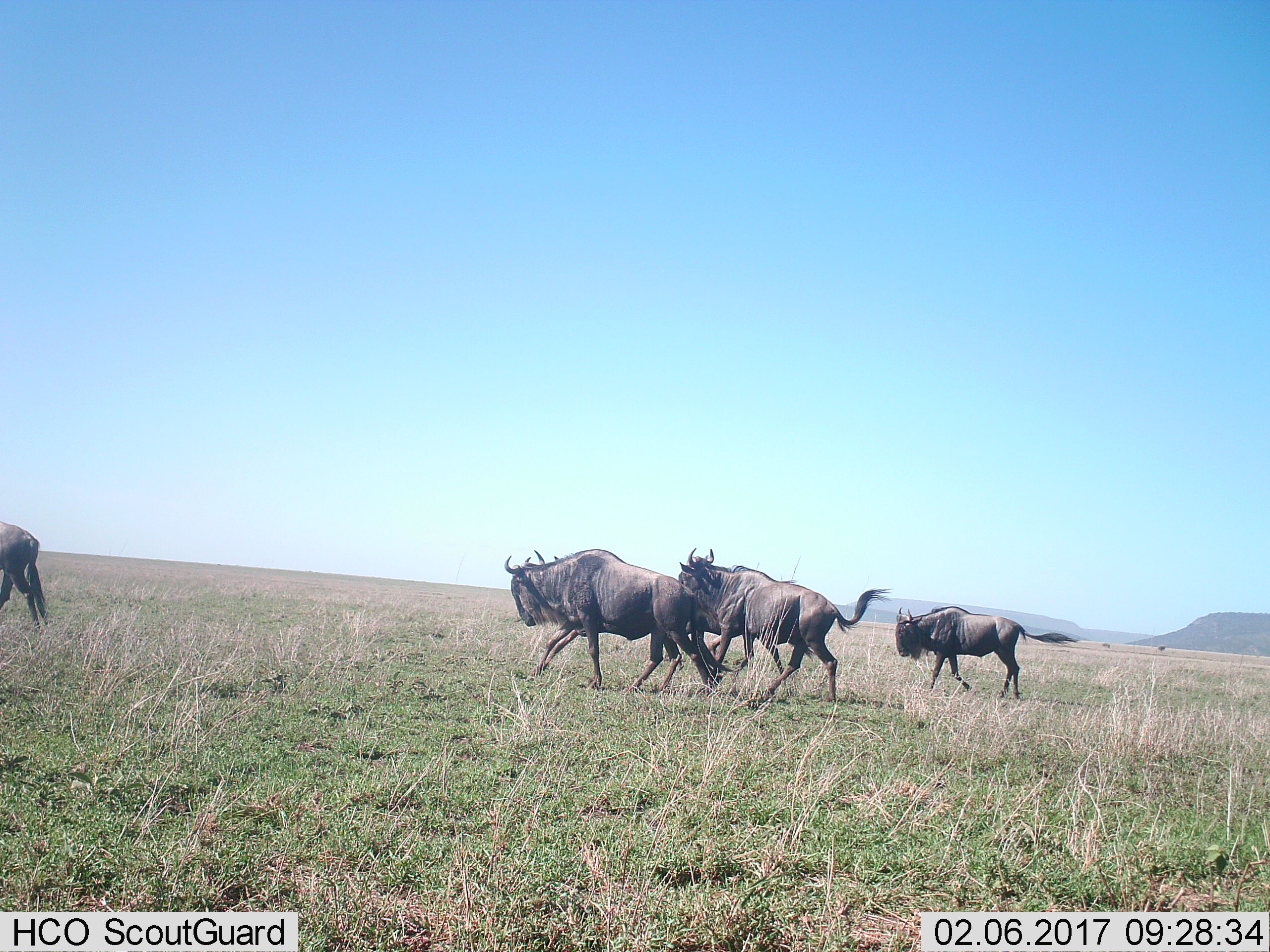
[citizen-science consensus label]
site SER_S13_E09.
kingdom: Animalia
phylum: Chordata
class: Mammalia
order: Artiodactyla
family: Bovidae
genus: Connochaetes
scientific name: Connochaetes taurinus taurinus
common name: blue wildebeest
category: wildebeestblue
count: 5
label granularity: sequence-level